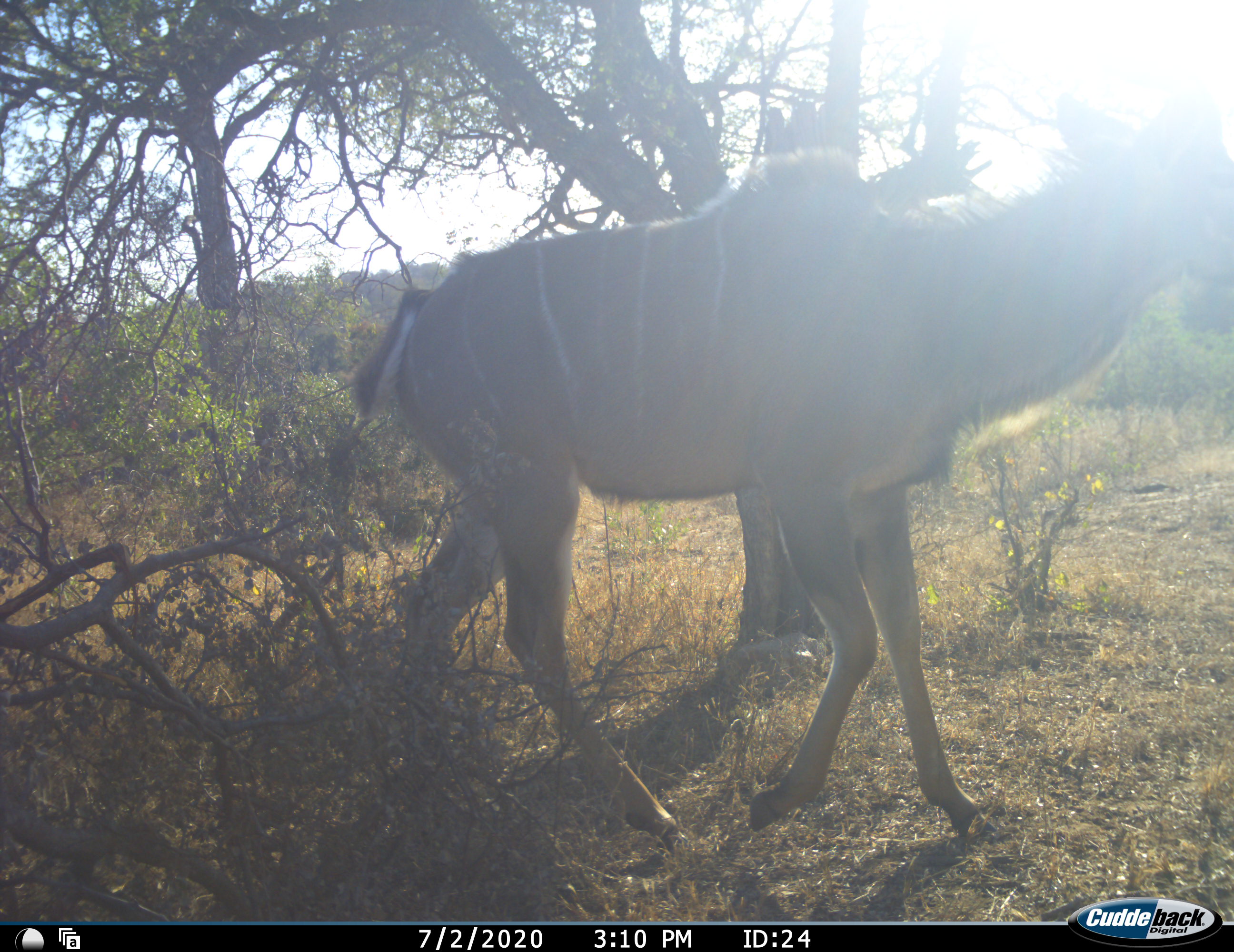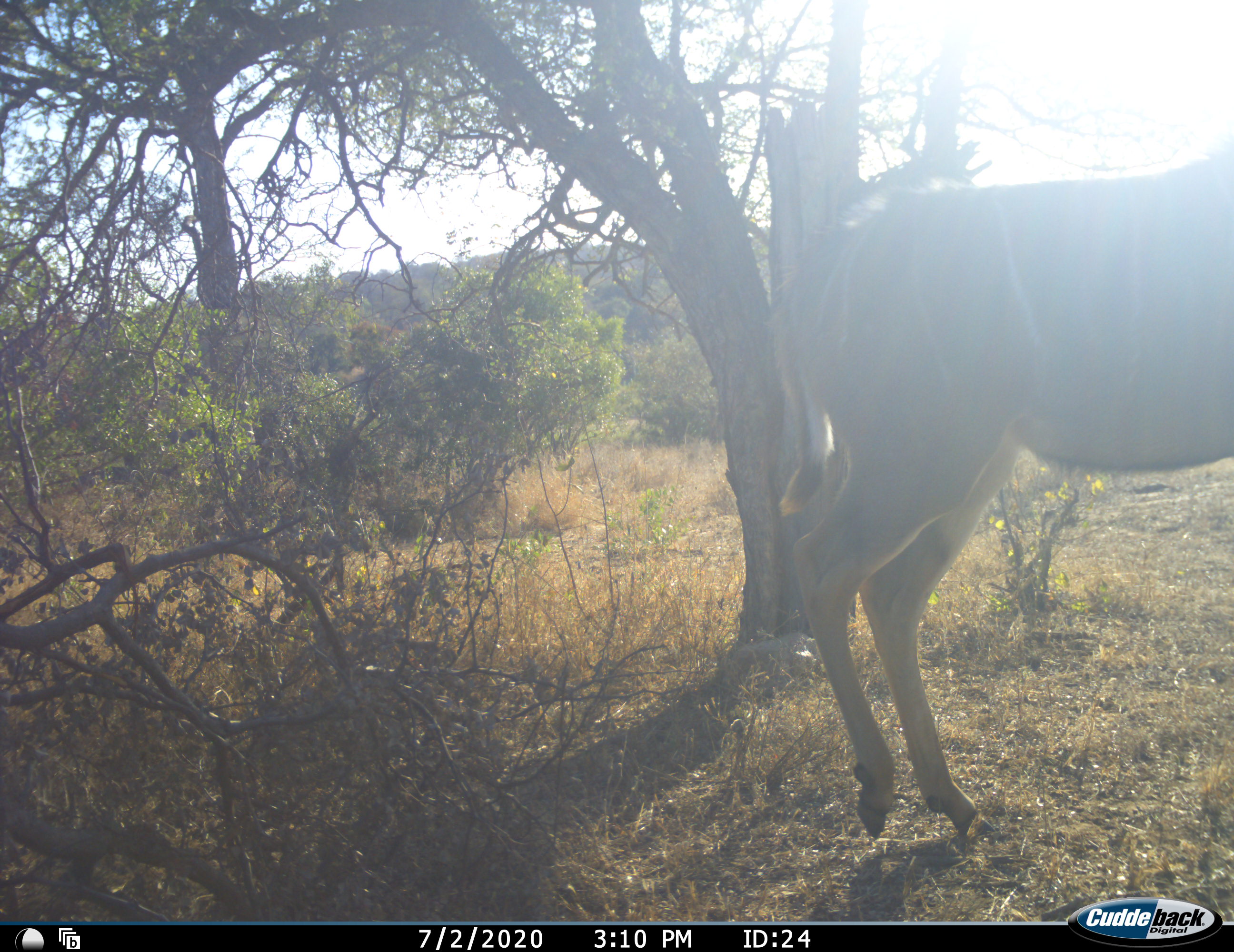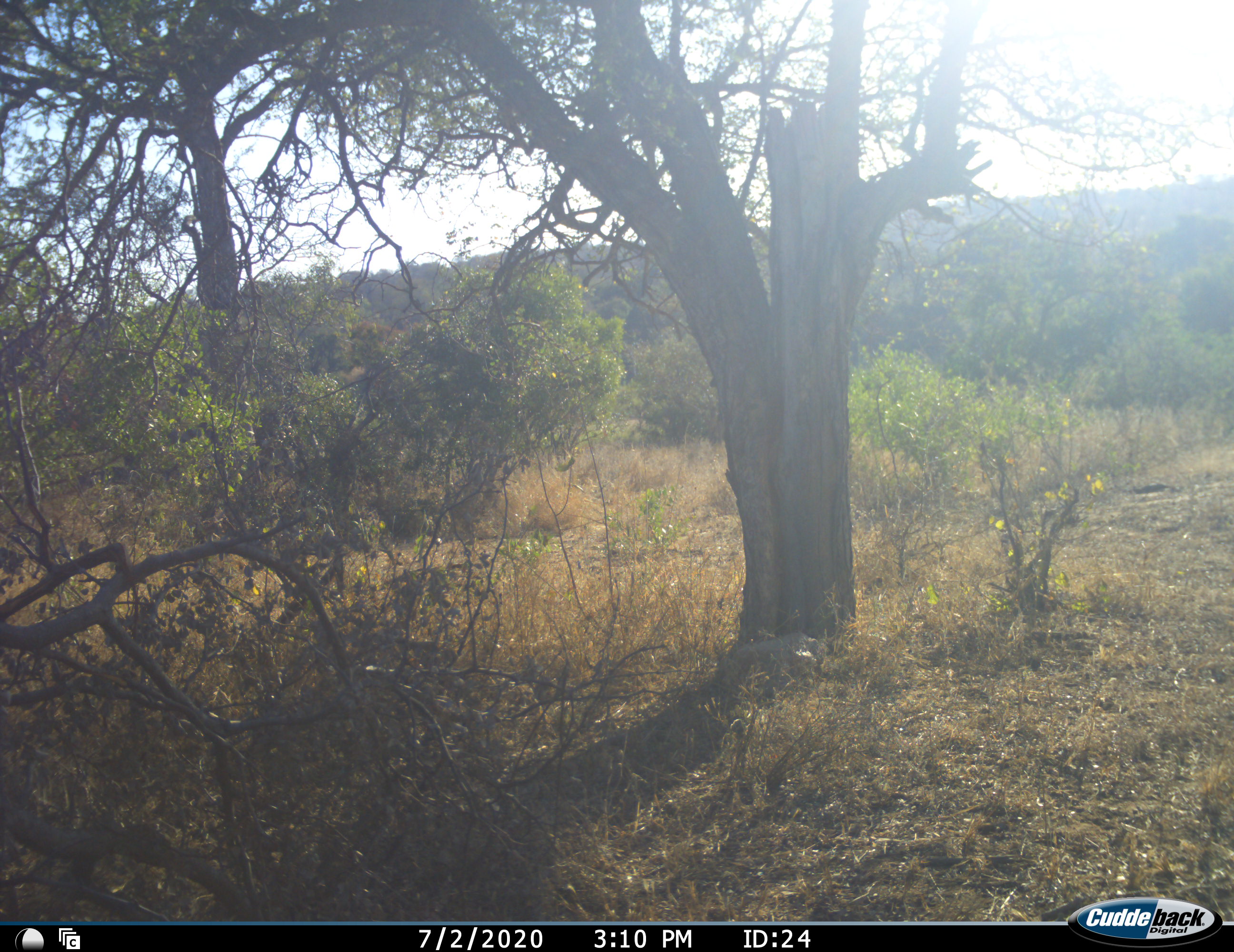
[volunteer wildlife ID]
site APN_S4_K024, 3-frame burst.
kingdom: Animalia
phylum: Chordata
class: Mammalia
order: Artiodactyla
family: Bovidae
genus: Tragelaphus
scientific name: Tragelaphus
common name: kudu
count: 1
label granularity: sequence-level